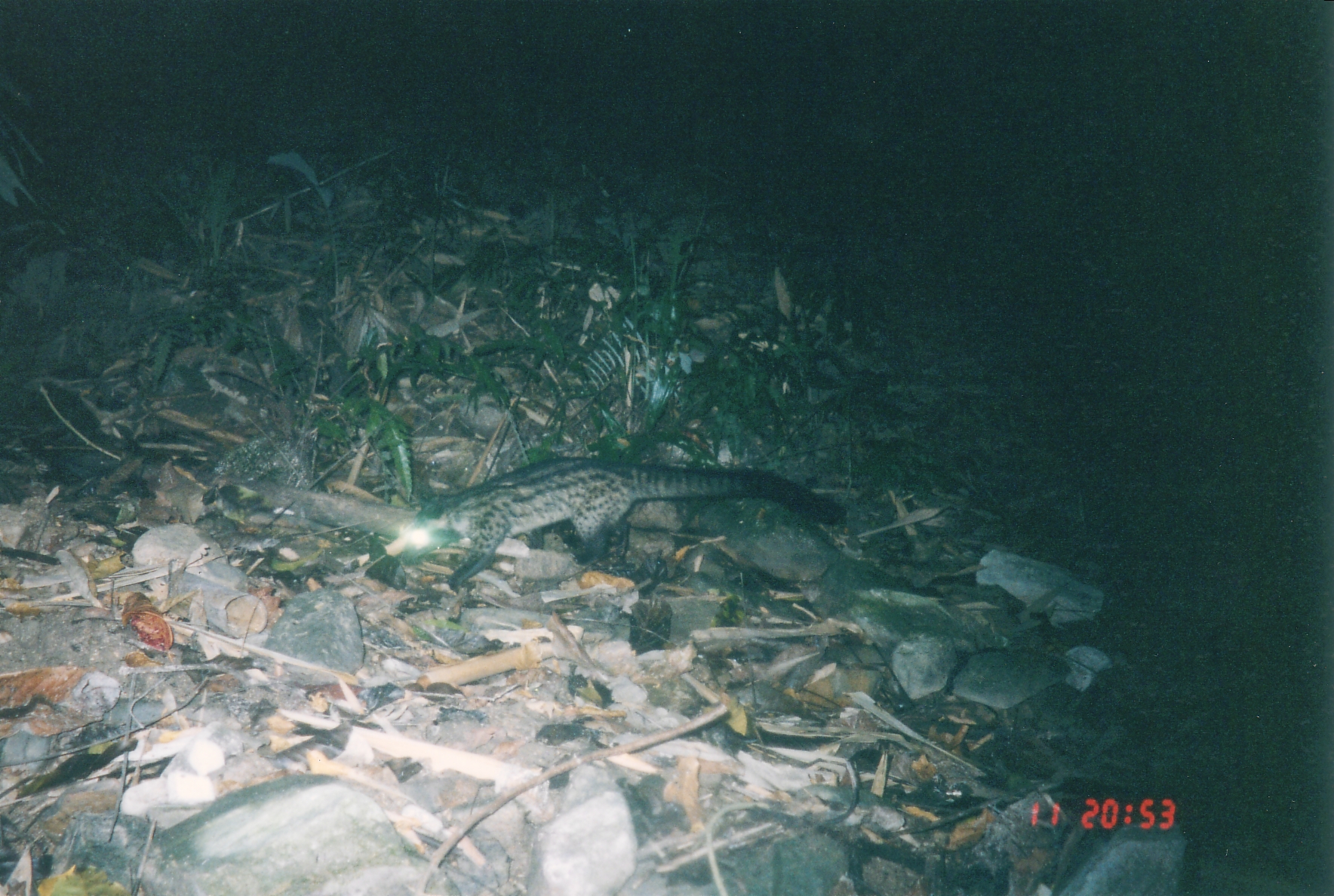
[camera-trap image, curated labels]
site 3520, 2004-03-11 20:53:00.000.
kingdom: Animalia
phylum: Chordata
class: Mammalia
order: Carnivora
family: Viverridae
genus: Paradoxurus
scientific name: Paradoxurus hermaphroditus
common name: asian palm civet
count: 1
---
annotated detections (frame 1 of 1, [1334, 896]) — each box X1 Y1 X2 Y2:
paradoxurus hermaphroditus: 399 455 848 596